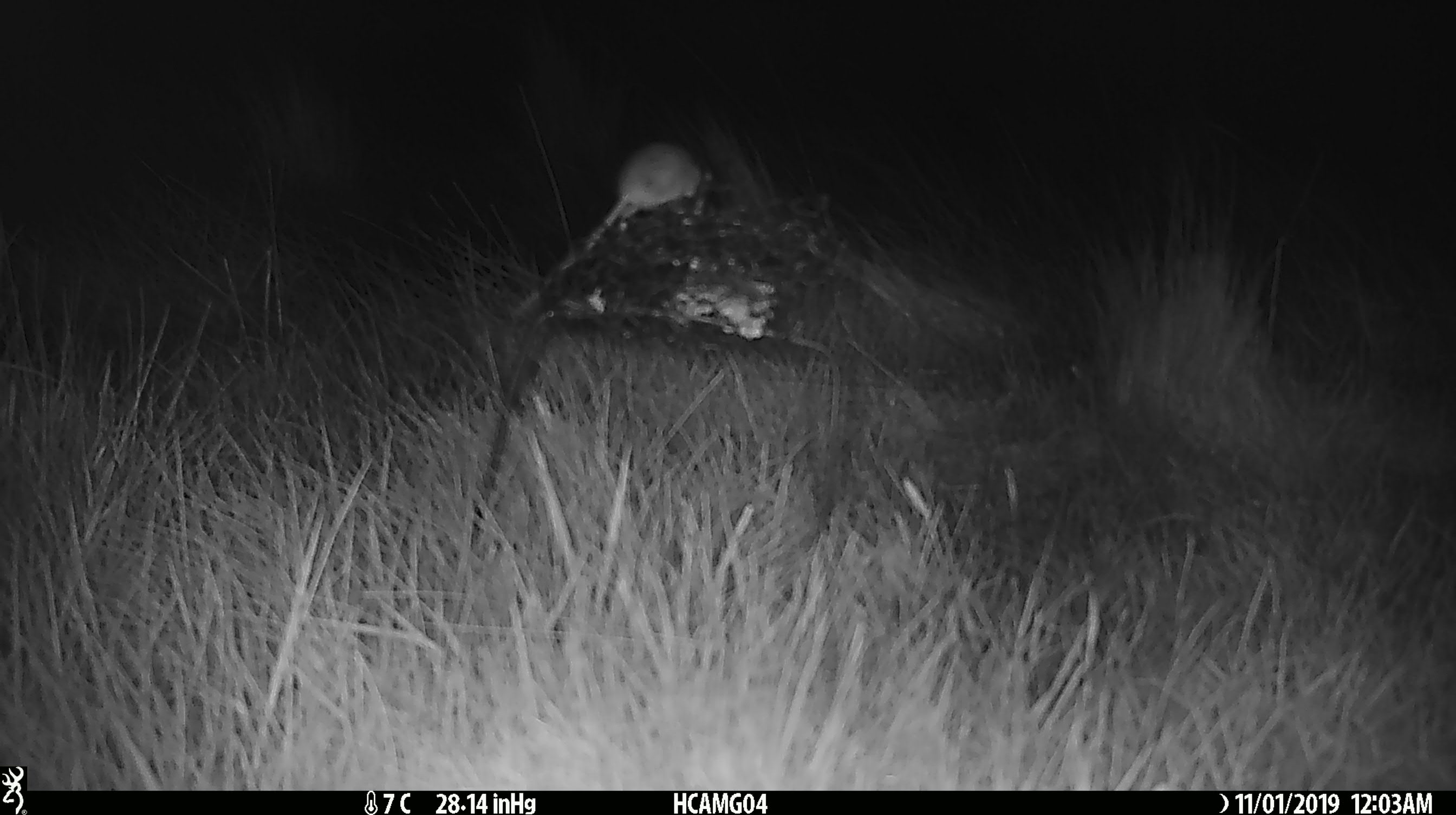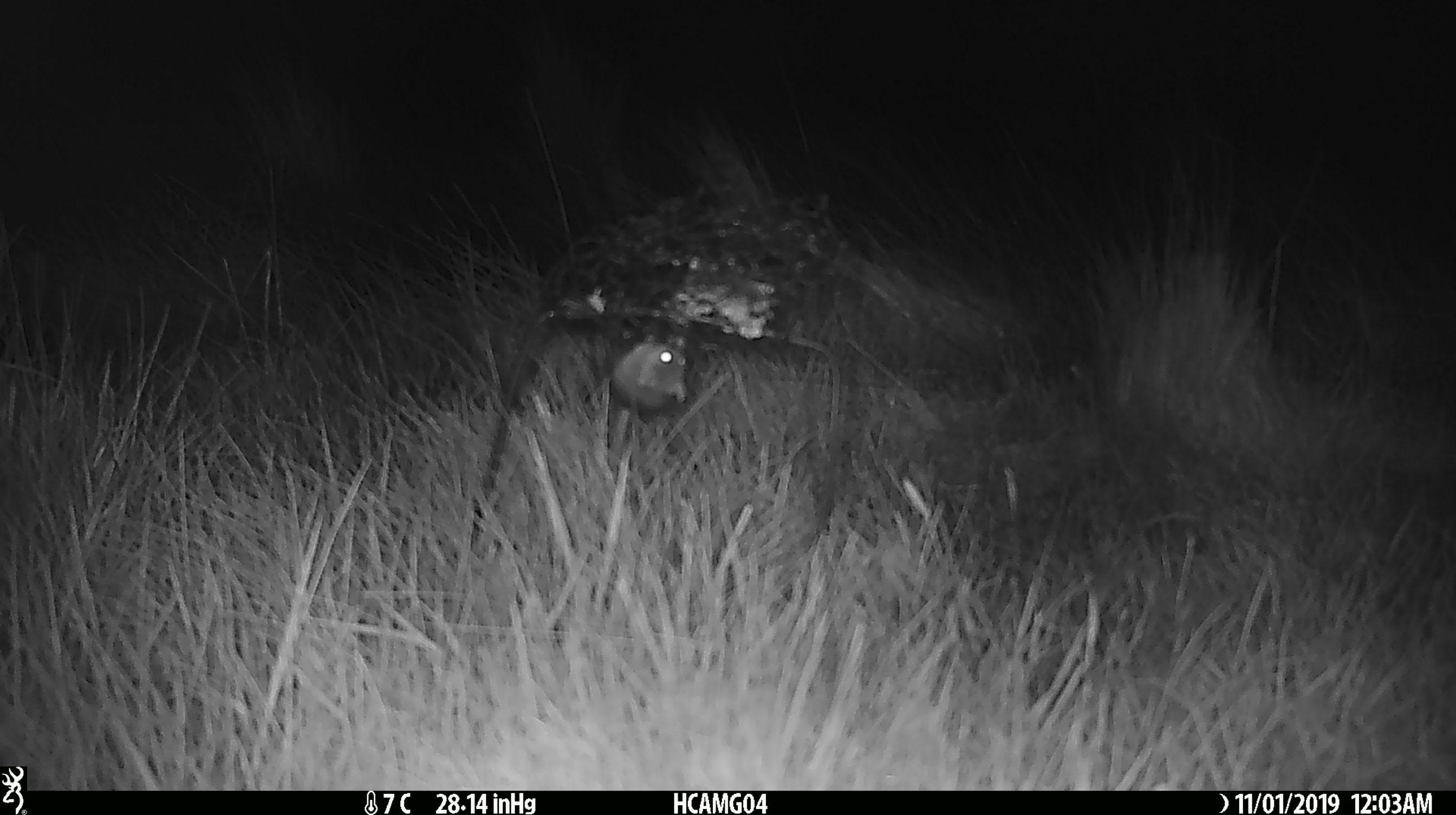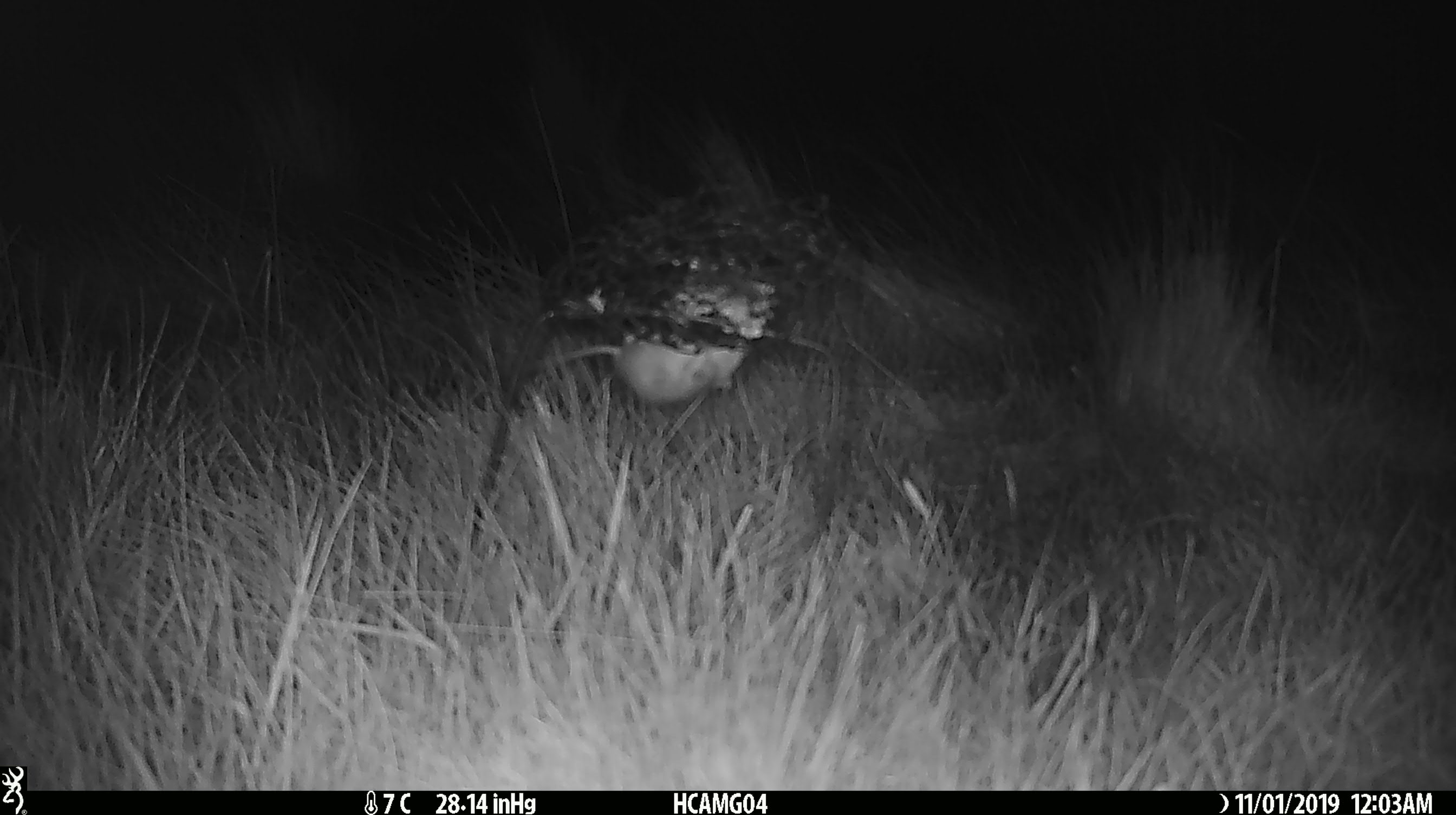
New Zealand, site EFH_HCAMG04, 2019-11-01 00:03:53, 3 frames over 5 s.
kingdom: Animalia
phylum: Chordata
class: Mammalia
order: Rodentia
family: Muridae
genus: Mus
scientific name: Mus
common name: mouse